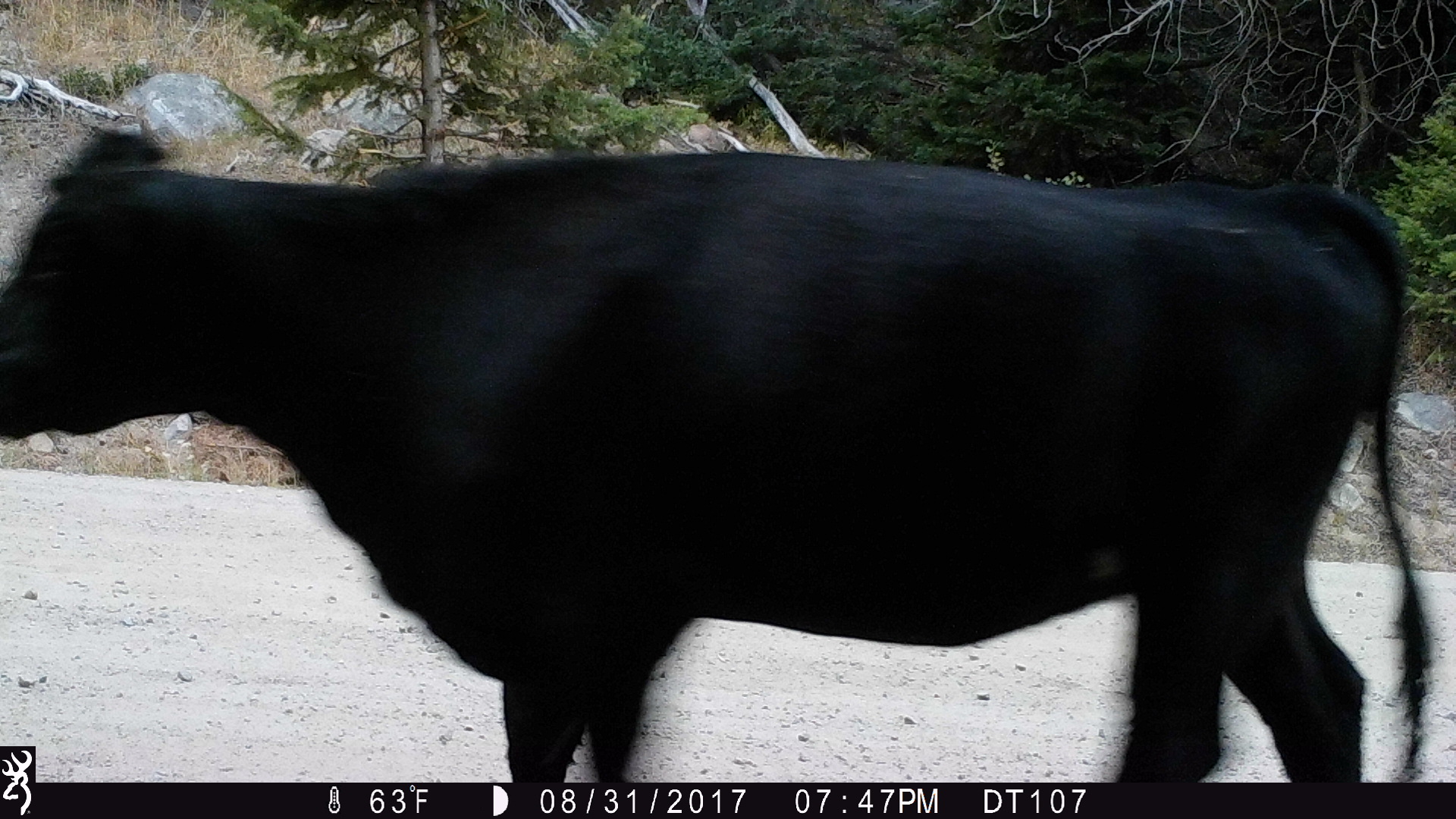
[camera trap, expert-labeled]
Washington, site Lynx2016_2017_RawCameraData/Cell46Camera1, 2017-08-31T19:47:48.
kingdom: Animalia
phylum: Chordata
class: Mammalia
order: Artiodactyla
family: Bovidae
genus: Bos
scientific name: Bos taurus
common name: domestic cattle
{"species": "domestic cattle (Bos taurus)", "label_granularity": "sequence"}